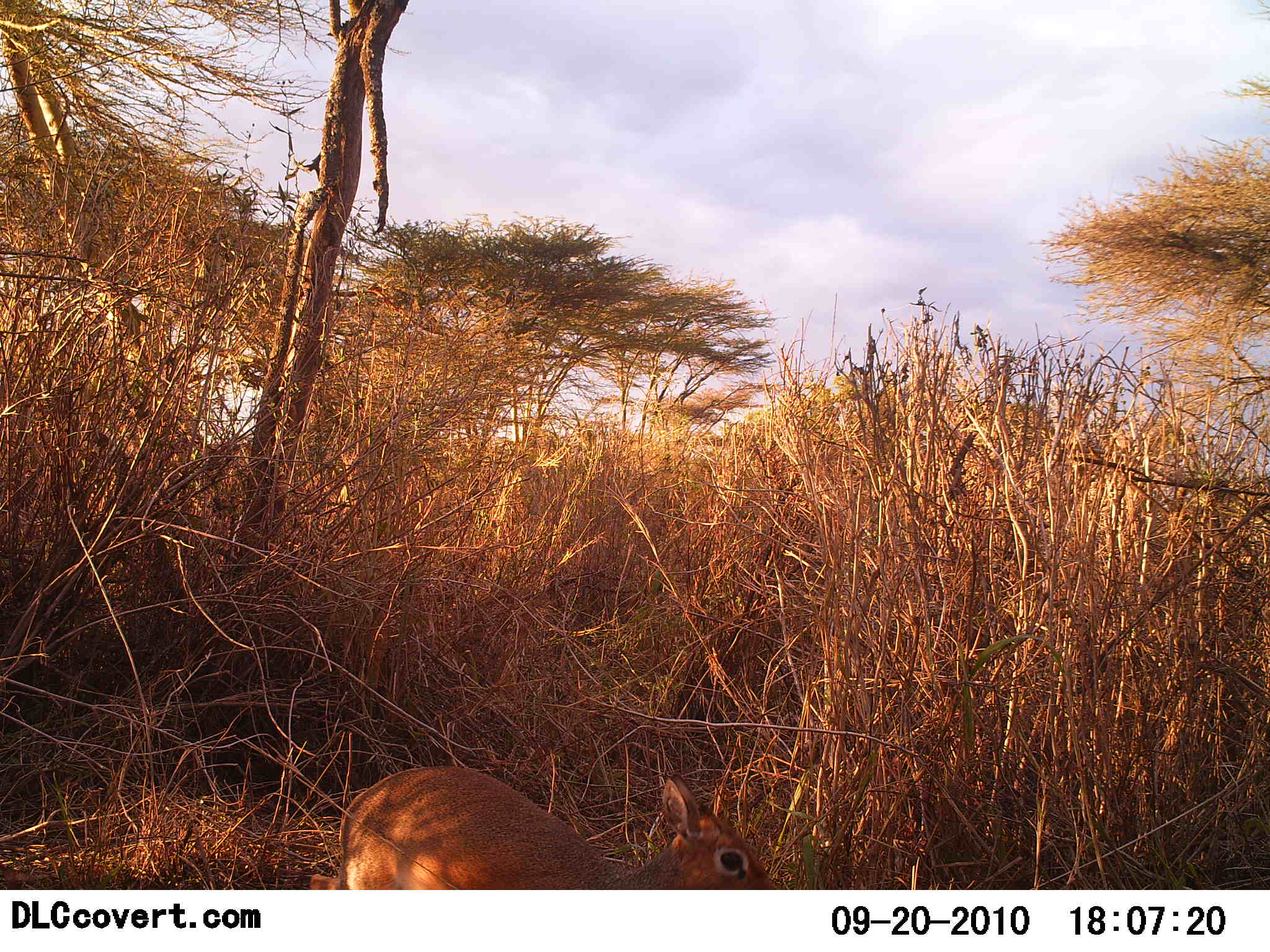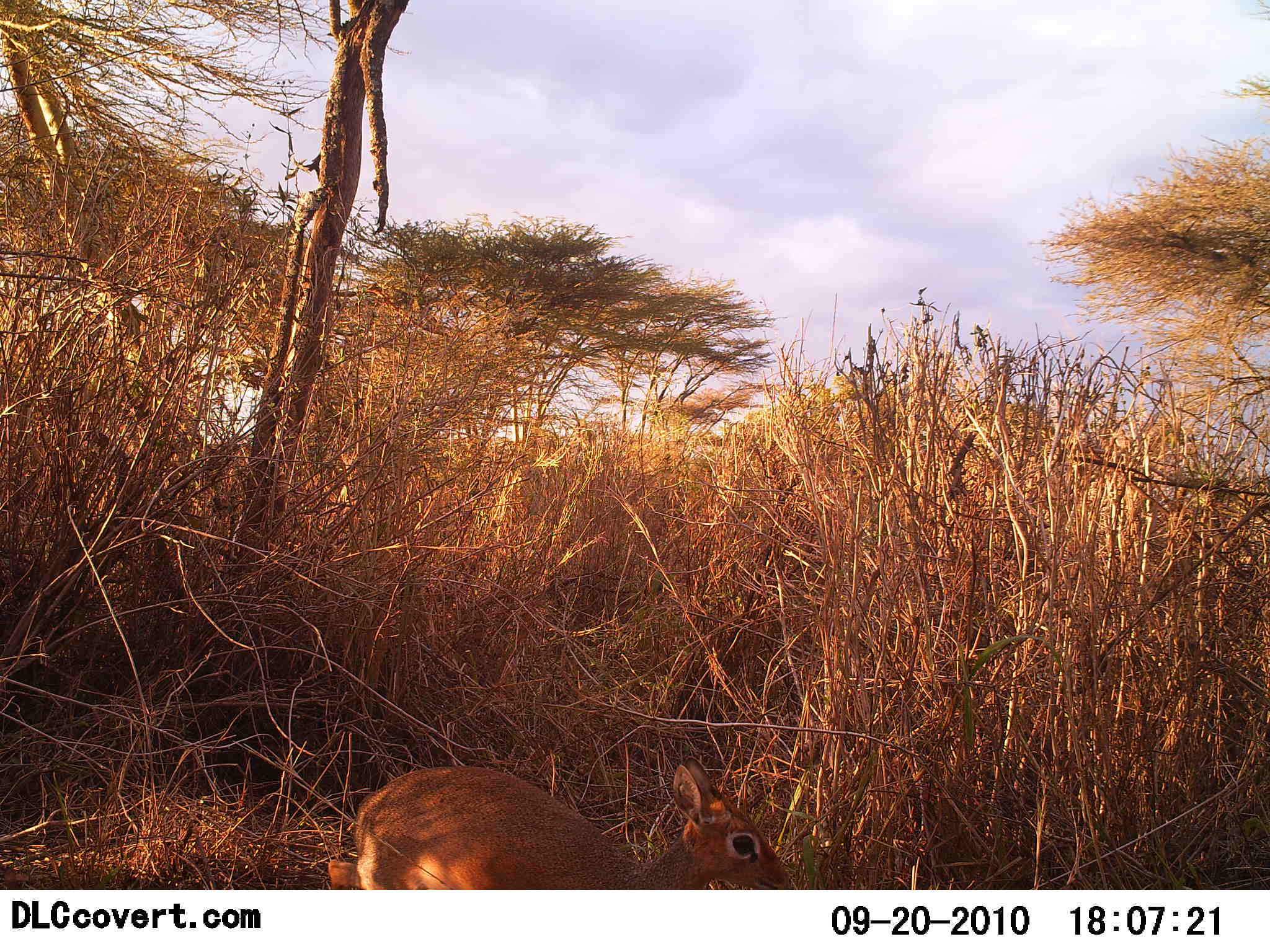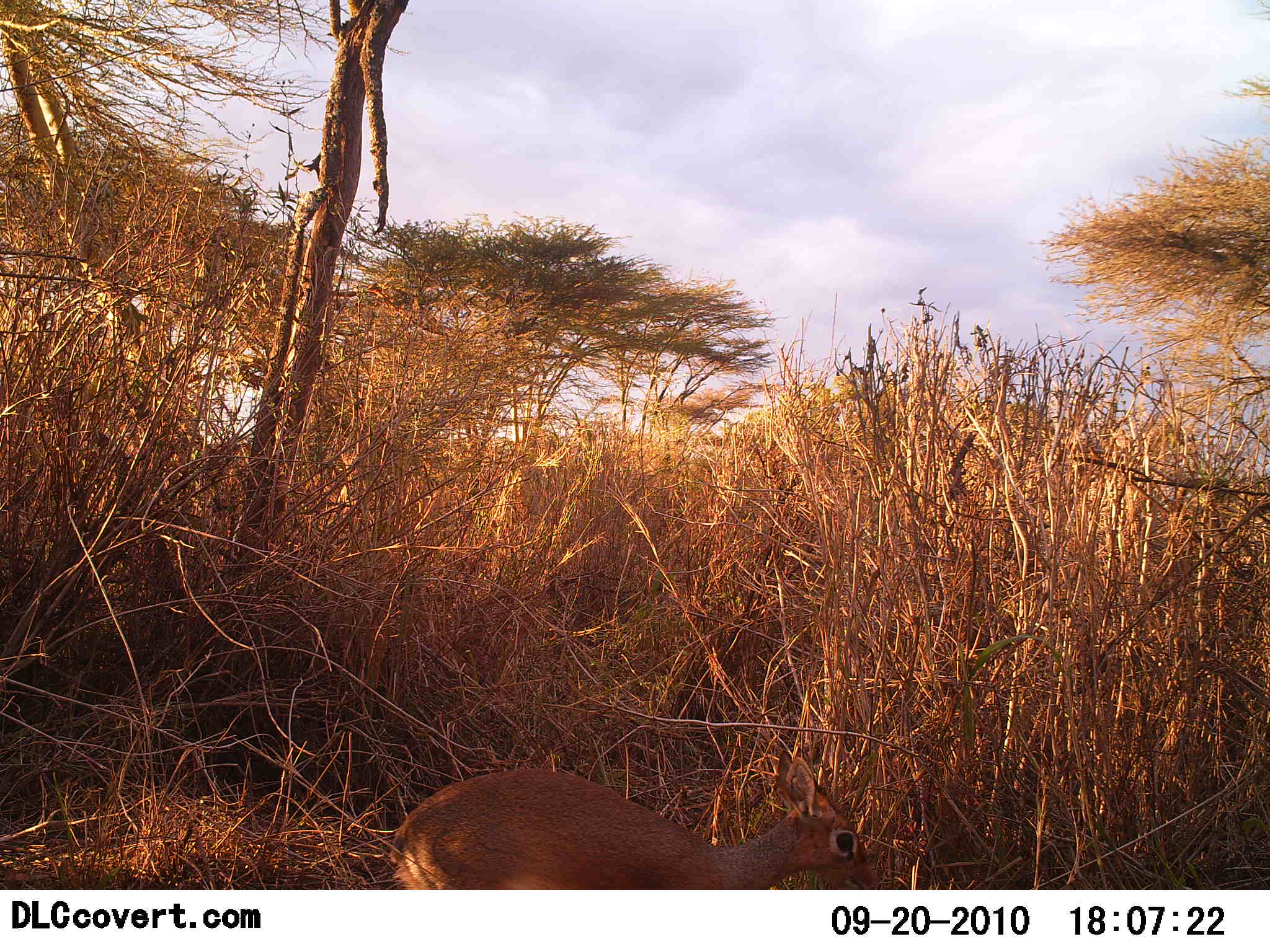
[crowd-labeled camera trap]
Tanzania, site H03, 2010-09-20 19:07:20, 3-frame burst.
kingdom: Animalia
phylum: Chordata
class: Mammalia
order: Artiodactyla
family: Bovidae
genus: Madoqua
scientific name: Madoqua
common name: dikdik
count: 1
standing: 15%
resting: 8%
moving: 77%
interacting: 0%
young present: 0%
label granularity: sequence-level